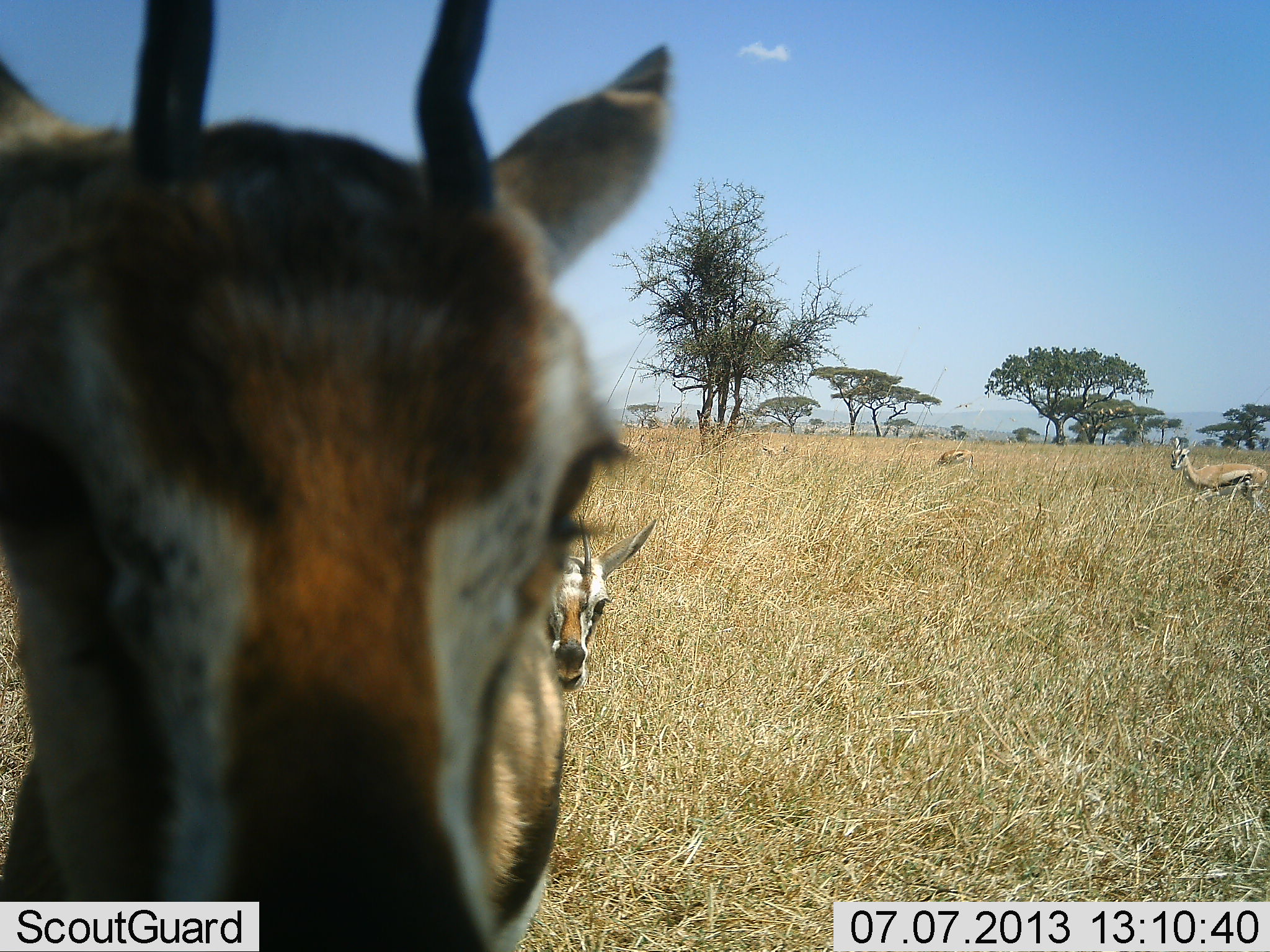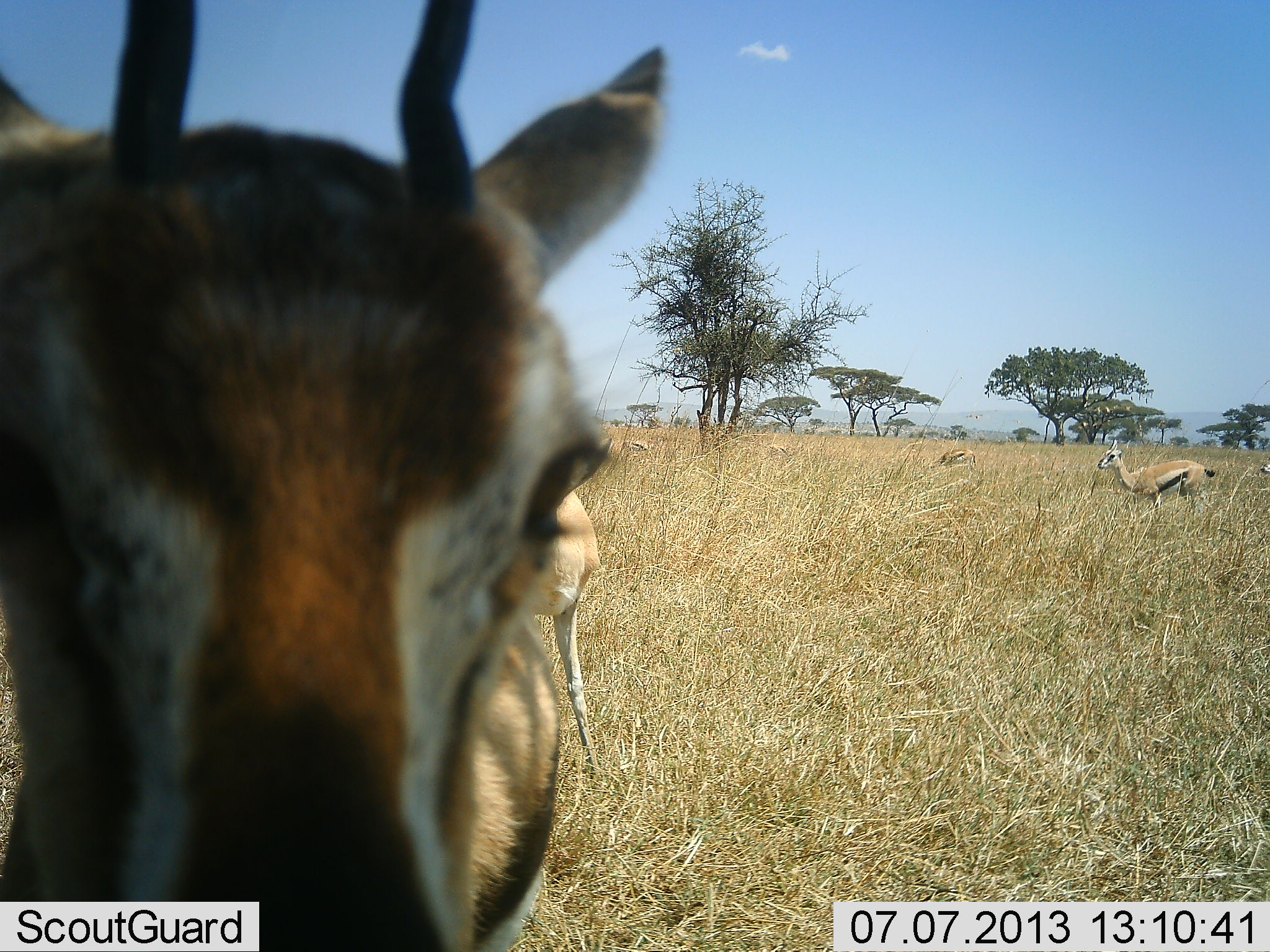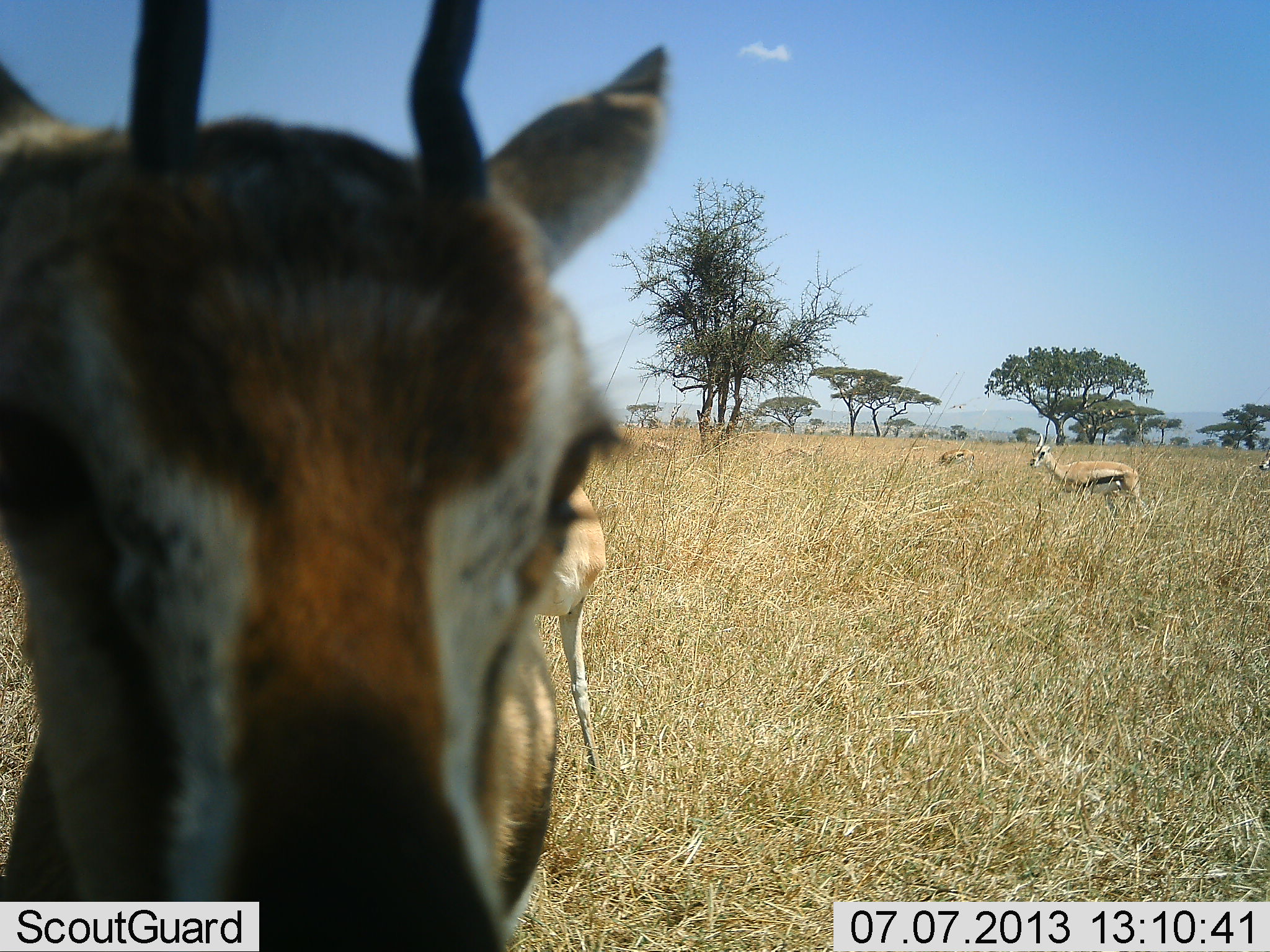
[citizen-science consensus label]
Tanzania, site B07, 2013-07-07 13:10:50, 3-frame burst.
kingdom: Animalia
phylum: Chordata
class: Mammalia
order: Artiodactyla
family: Bovidae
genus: Eudorcas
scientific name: Eudorcas thomsonii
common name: thomson's gazelle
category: gazellethomsons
Gazellethomsons (thomson's gazelle) (Eudorcas thomsonii), count 4. Behavior (volunteer vote fractions): standing 90%, resting 0%, moving 60%, interacting 15%. Young present (vote fraction): 5%. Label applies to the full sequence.